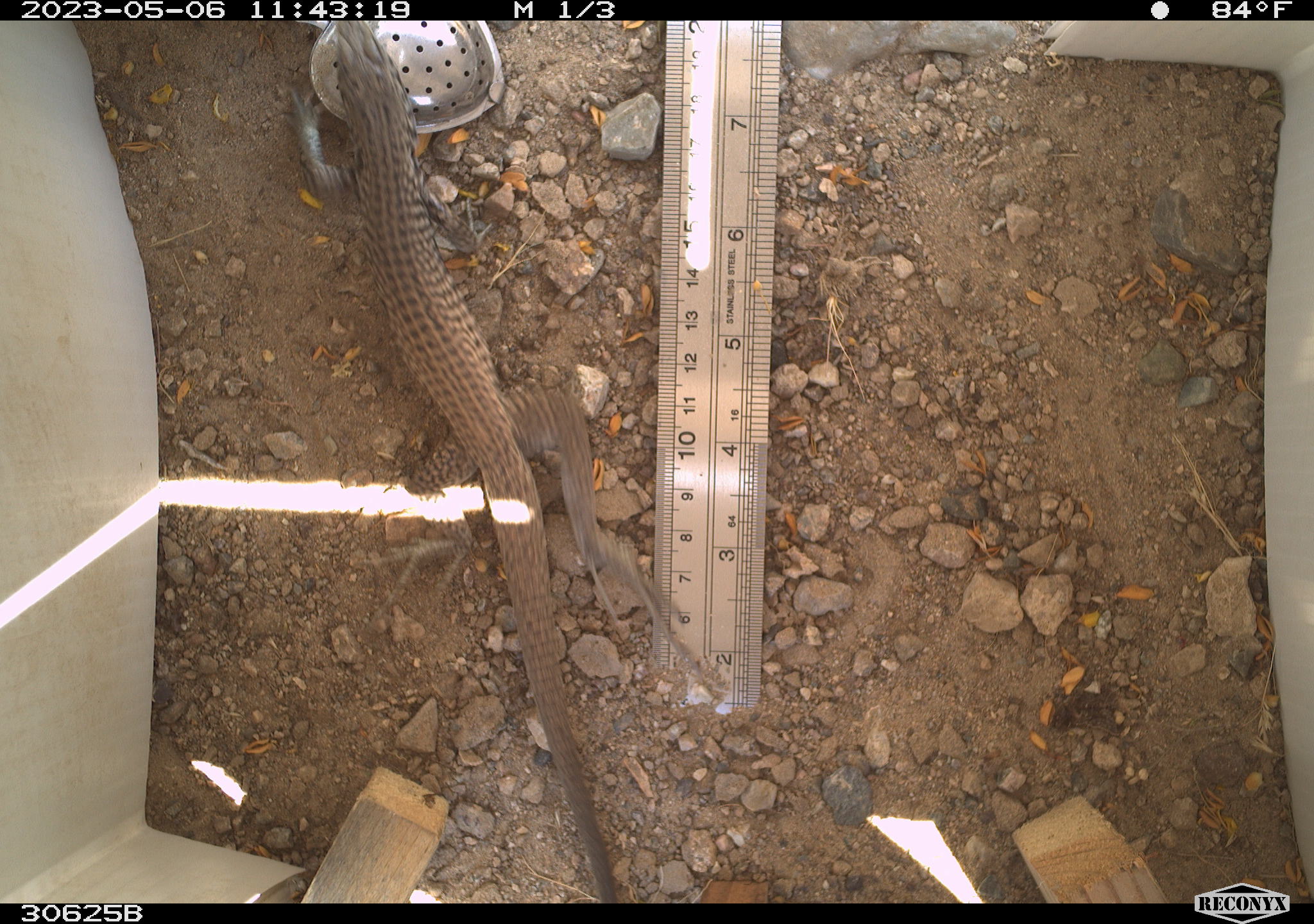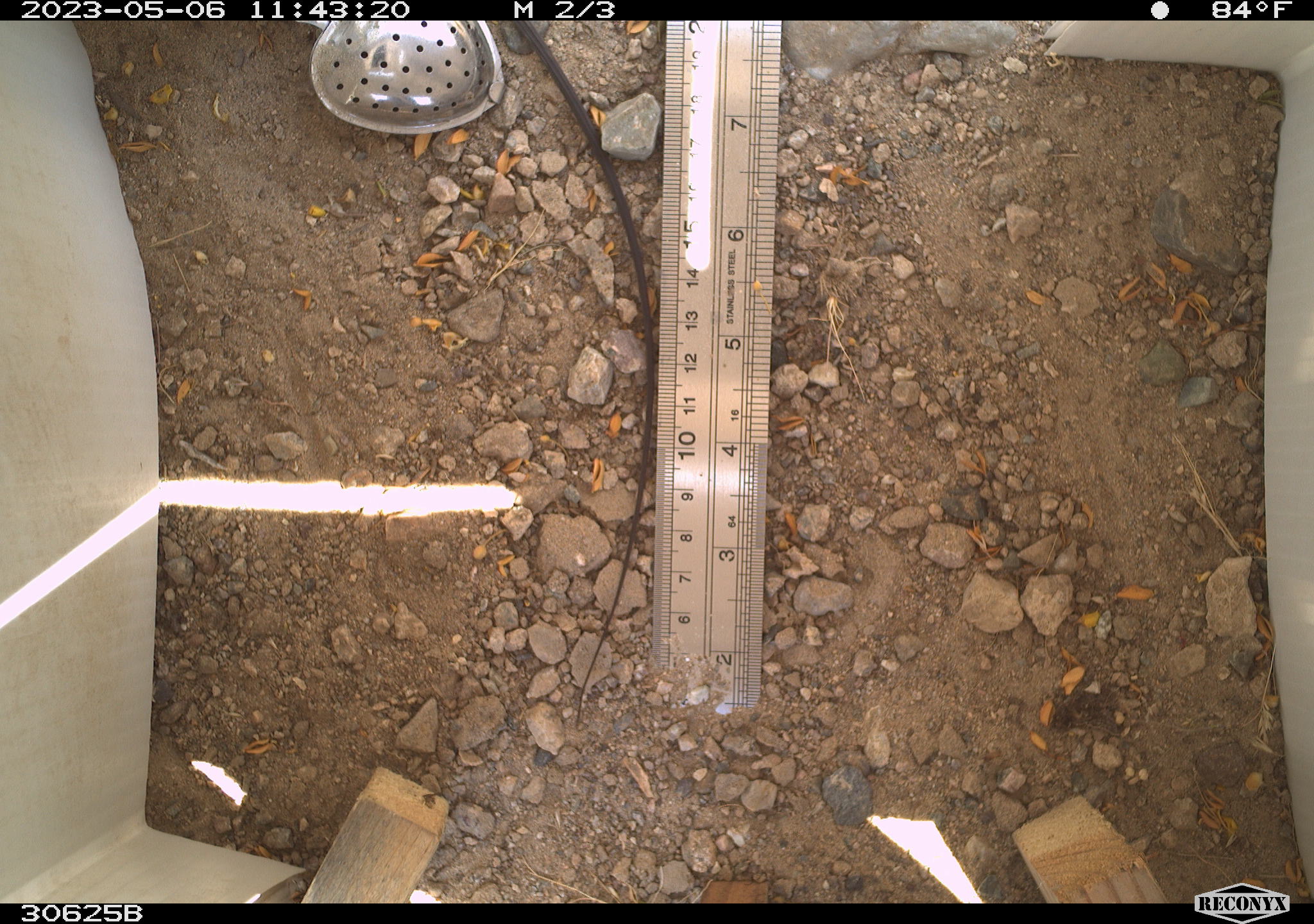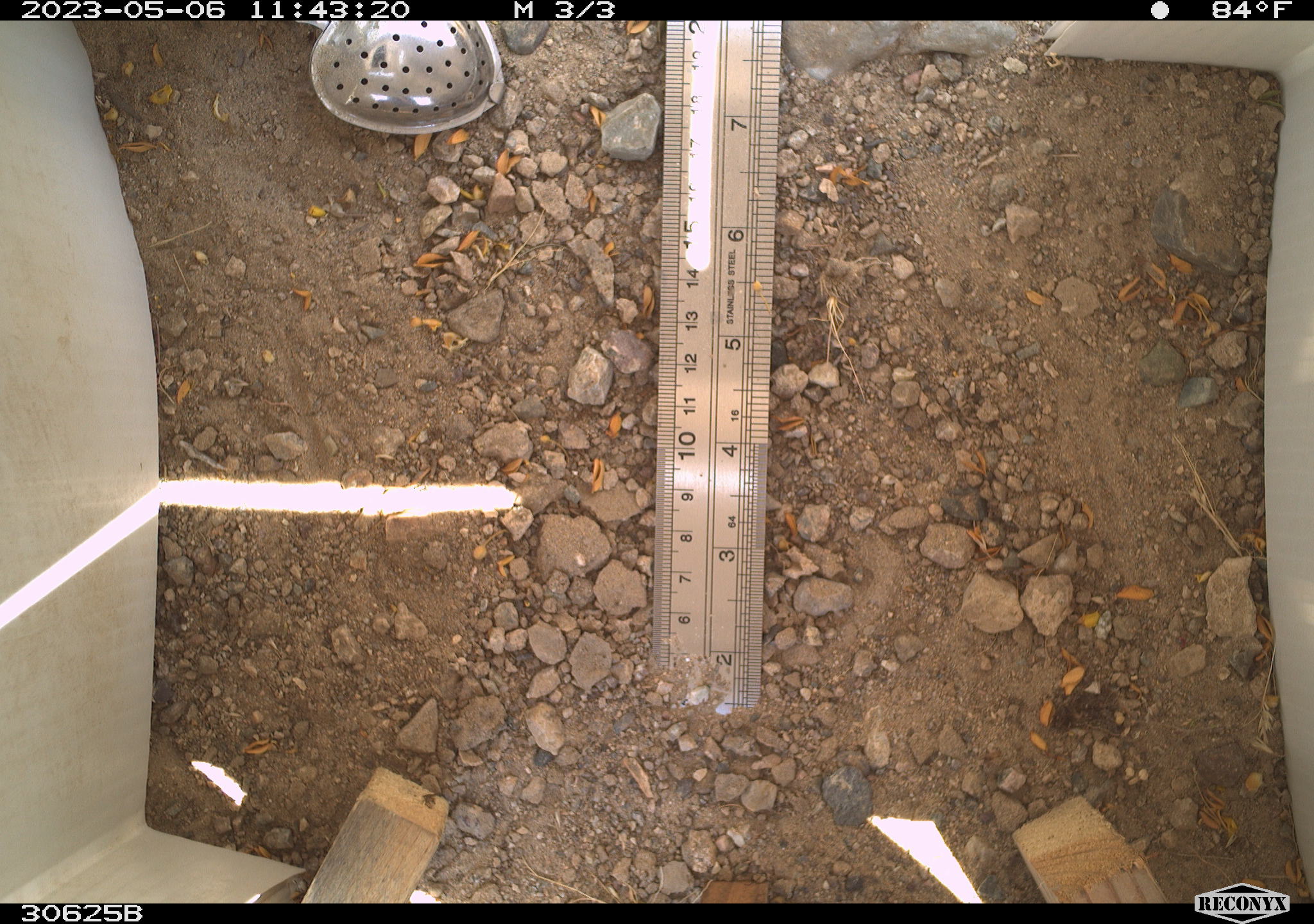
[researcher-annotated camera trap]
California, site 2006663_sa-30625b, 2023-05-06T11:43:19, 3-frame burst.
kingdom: Animalia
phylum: Chordata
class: Reptilia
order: Squamata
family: Teiidae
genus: Aspidoscelis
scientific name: Aspidoscelis tigris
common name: western whiptail